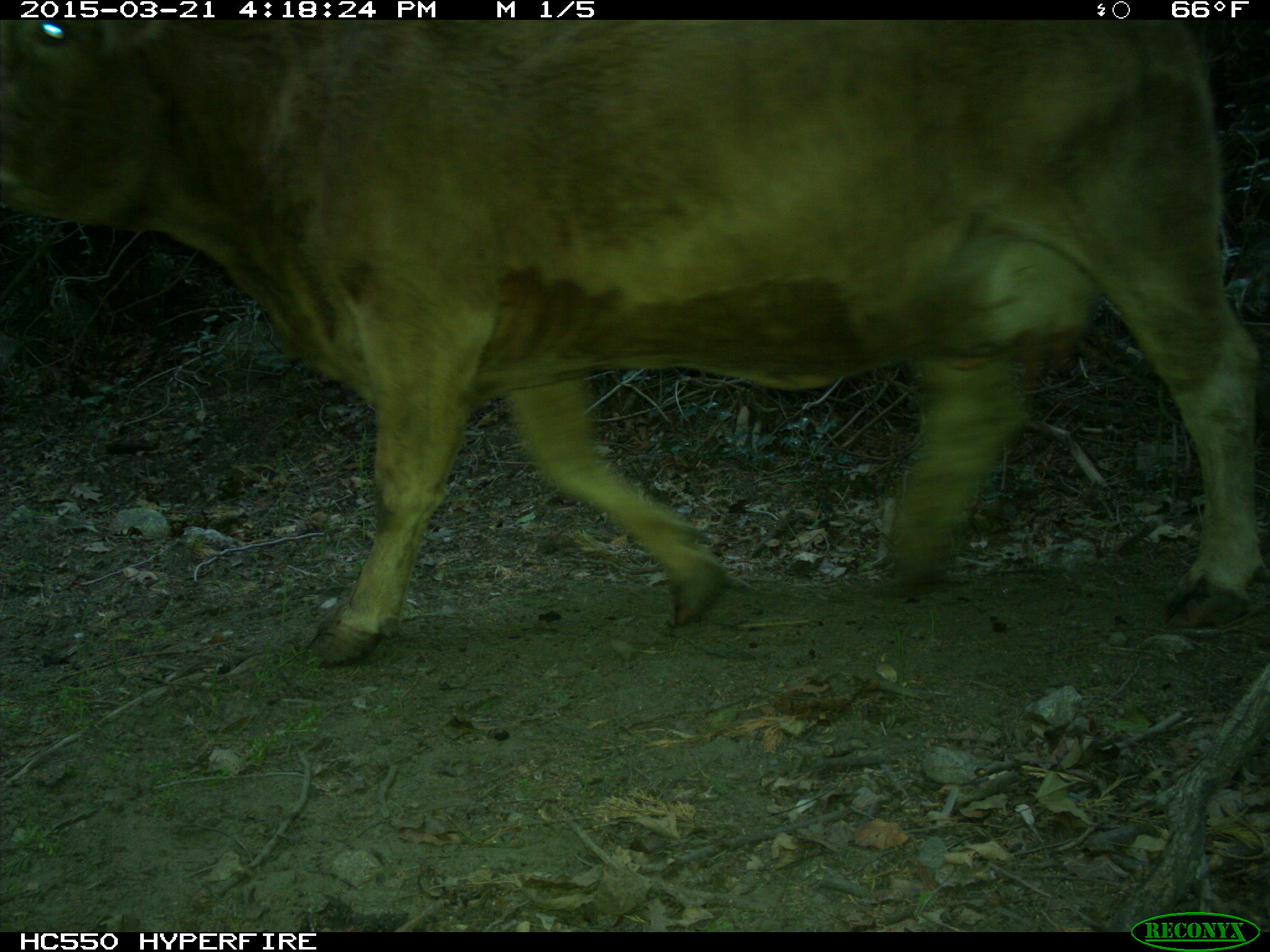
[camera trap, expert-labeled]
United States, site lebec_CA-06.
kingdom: Animalia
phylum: Chordata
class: Mammalia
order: Artiodactyla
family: Bovidae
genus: Bos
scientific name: Bos taurus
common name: domestic cow